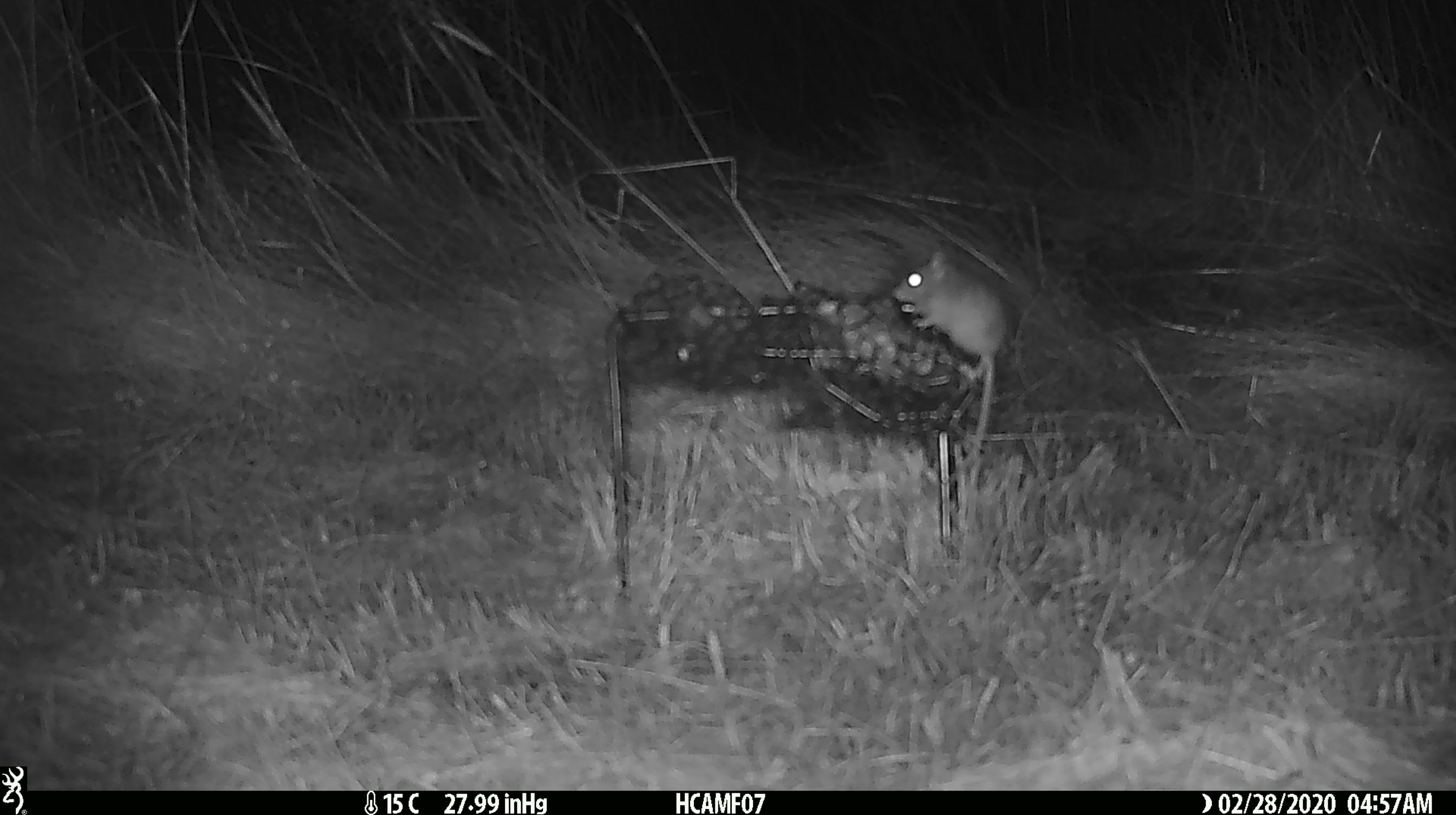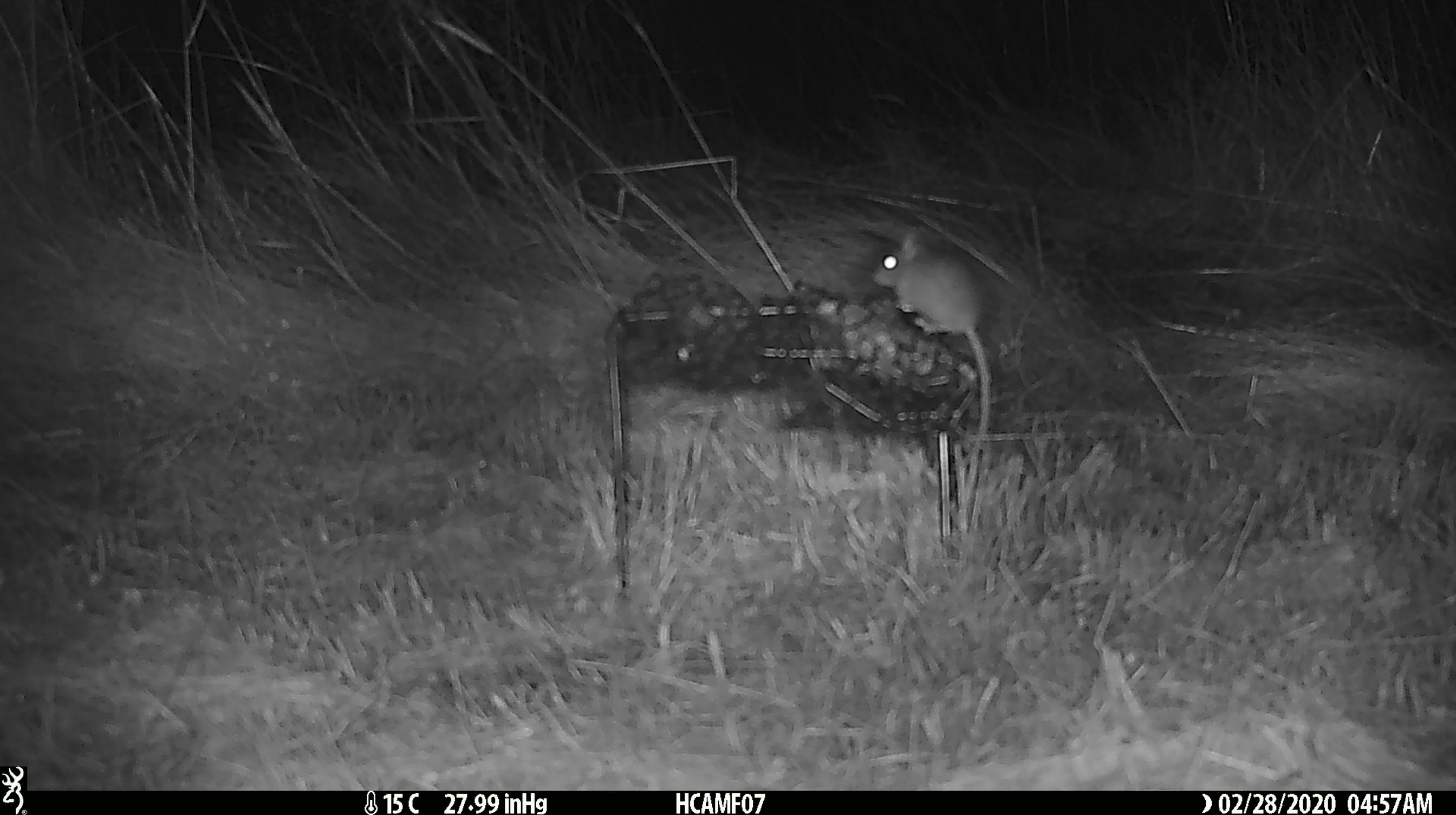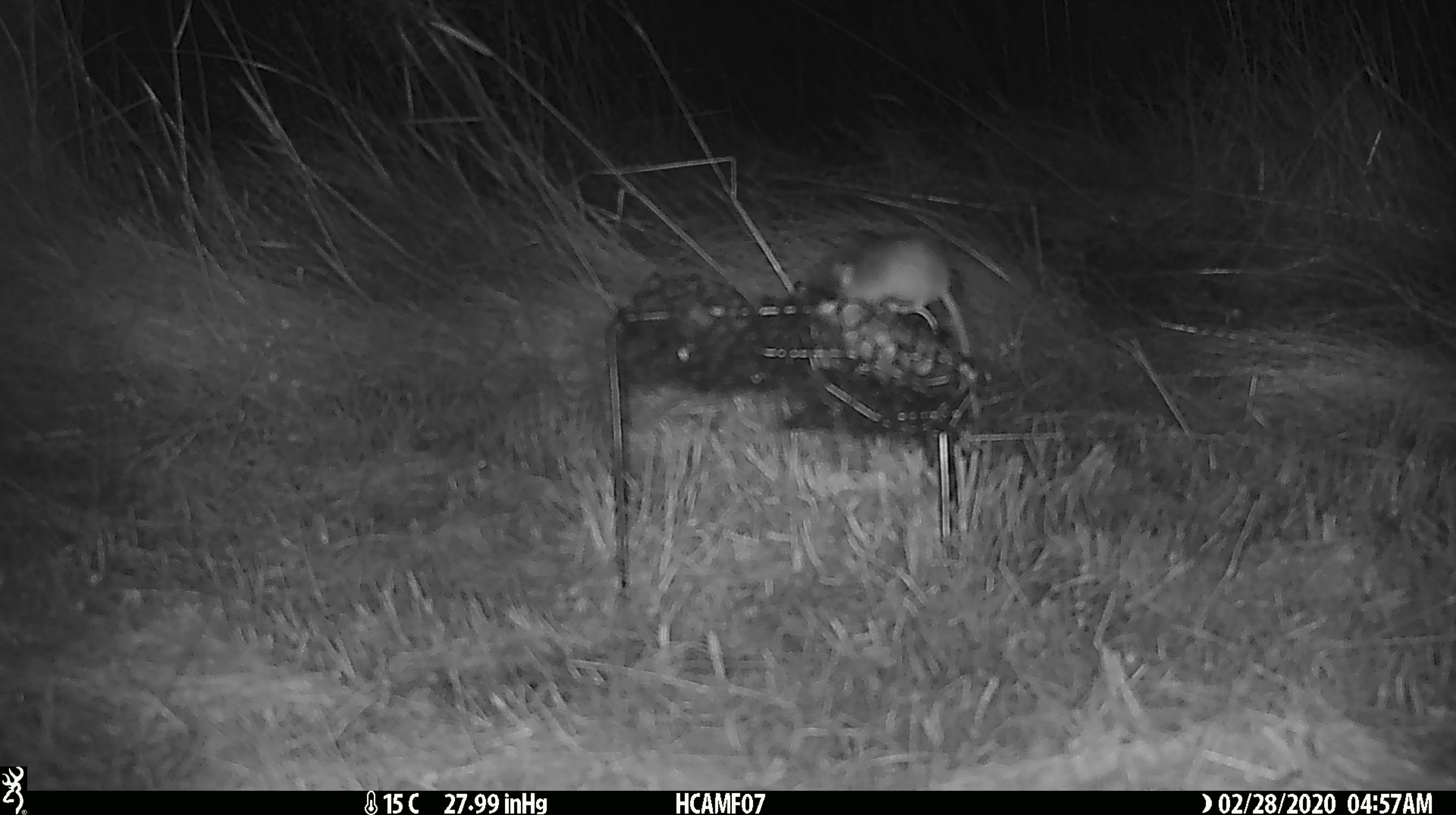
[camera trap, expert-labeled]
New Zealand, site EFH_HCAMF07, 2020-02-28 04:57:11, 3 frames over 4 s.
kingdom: Animalia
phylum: Chordata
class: Mammalia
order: Rodentia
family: Muridae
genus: Mus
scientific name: Mus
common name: mouse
Mouse (Mus).